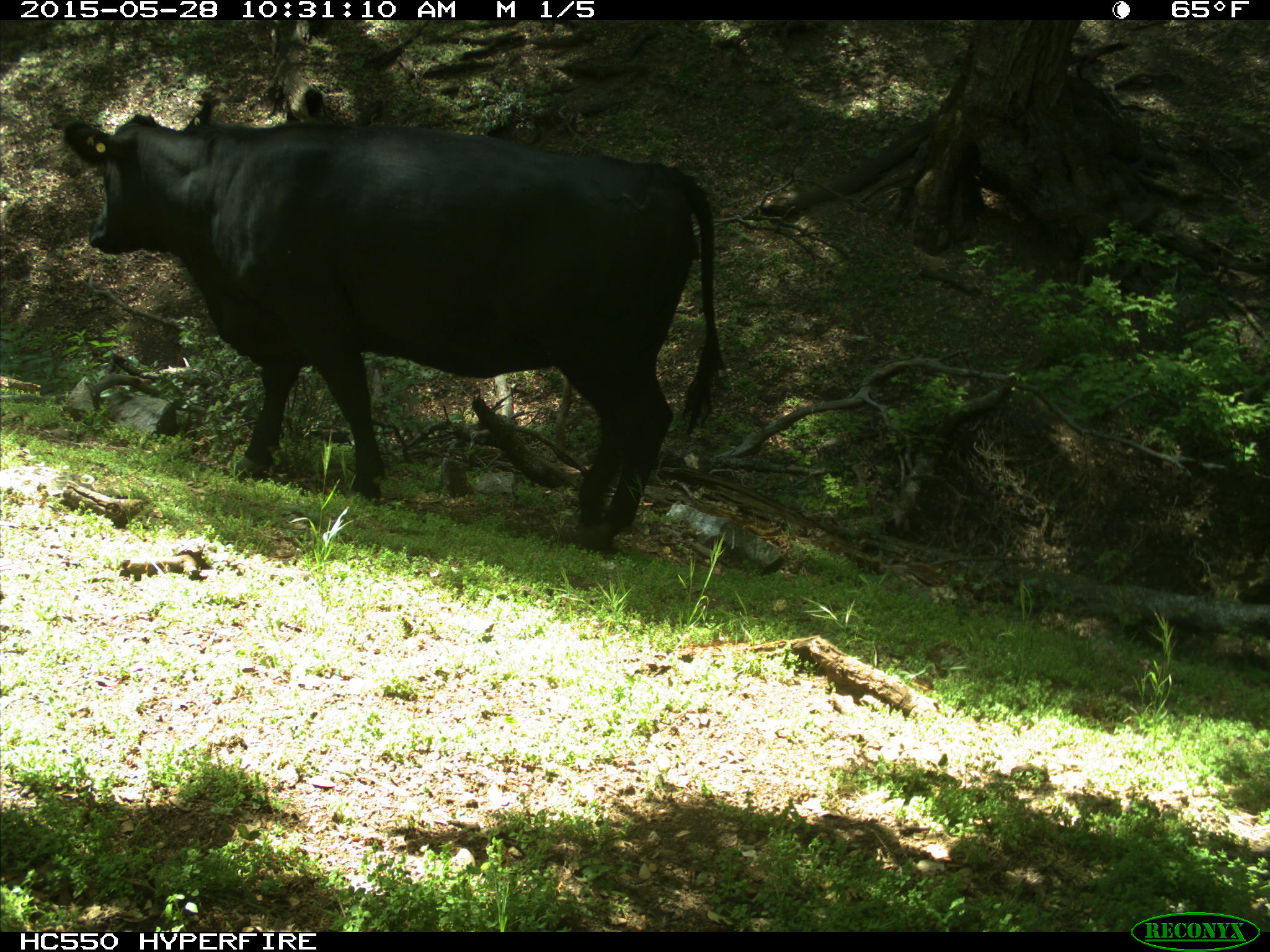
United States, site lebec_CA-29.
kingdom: Animalia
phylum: Chordata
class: Mammalia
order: Artiodactyla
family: Bovidae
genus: Bos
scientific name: Bos taurus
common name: domestic cow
Bos taurus (domestic cow).